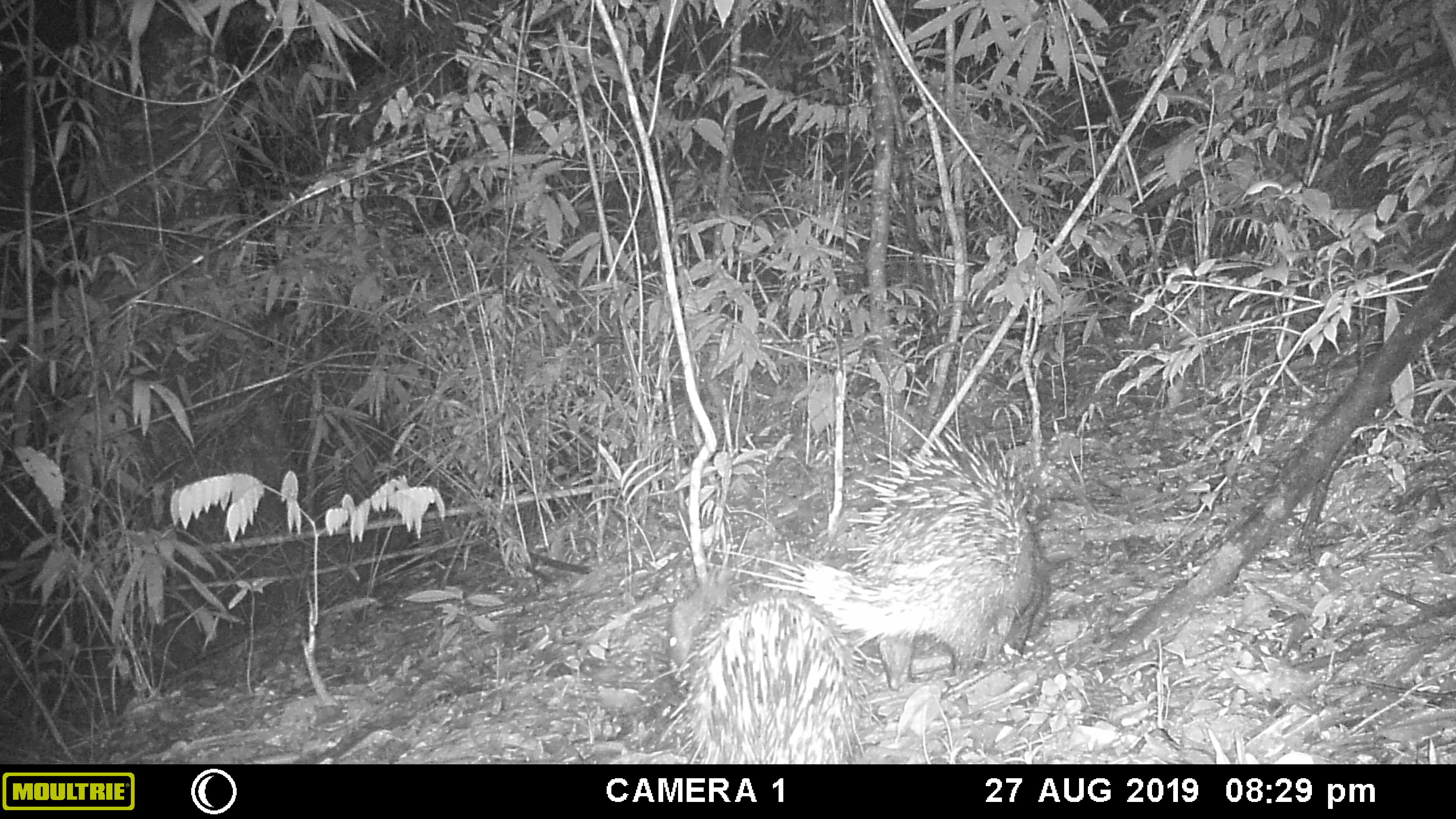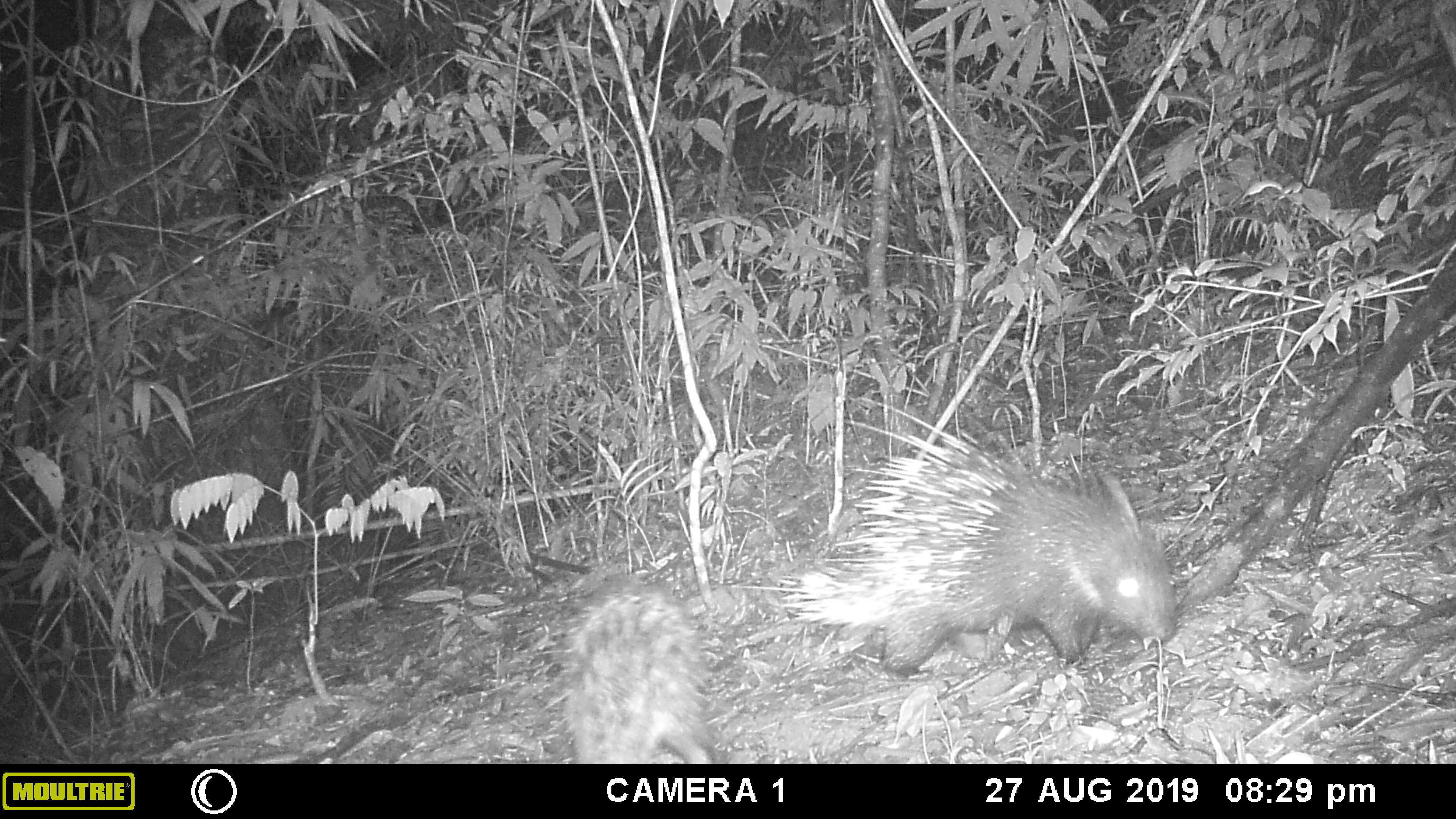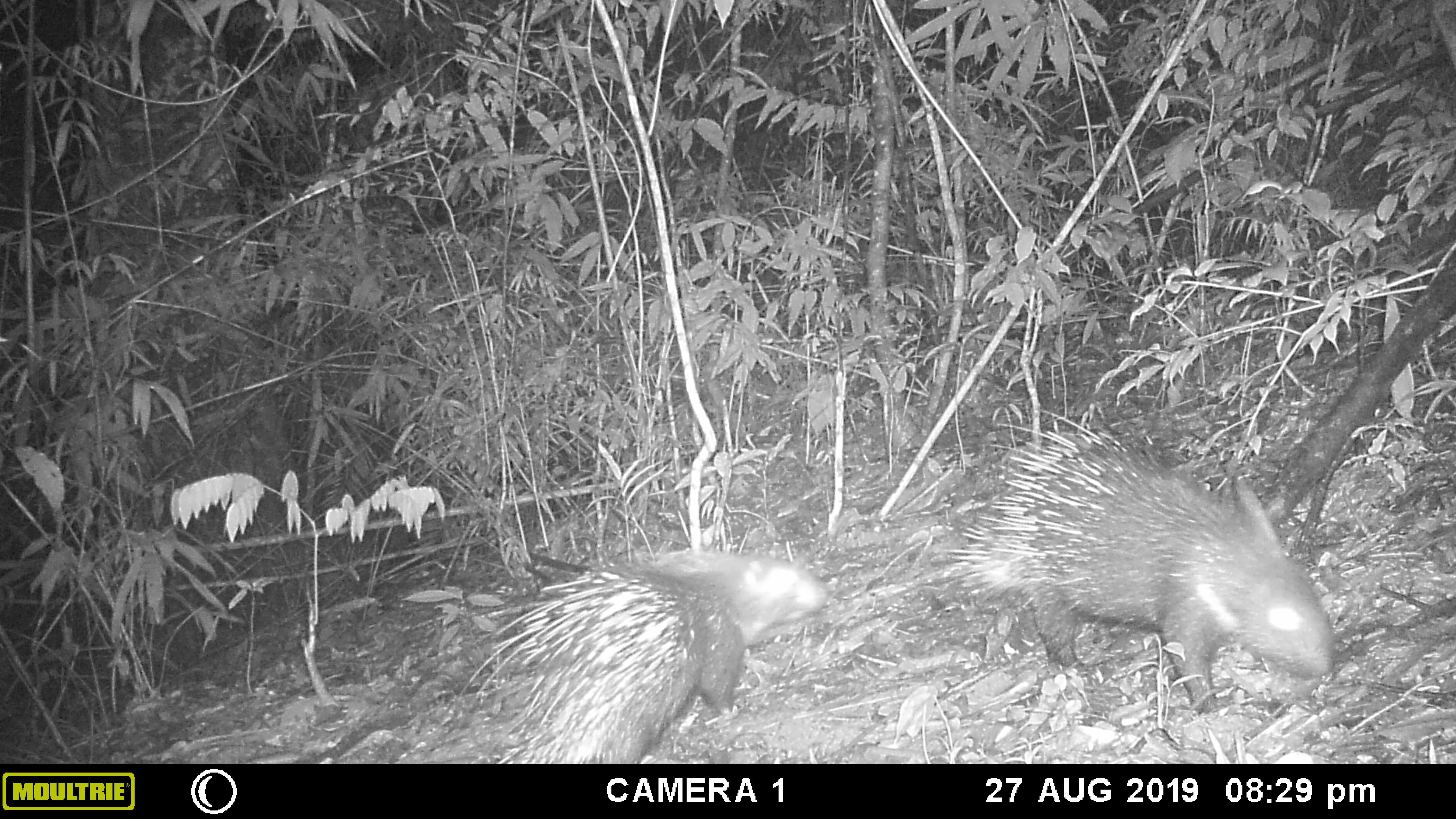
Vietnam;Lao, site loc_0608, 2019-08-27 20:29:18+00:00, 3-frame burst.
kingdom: Animalia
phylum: Chordata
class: Mammalia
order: Rodentia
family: Hystricidae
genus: Hystrix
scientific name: Hystrix brachyura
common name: malayan porcupine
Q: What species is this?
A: Malayan porcupine (Hystrix brachyura).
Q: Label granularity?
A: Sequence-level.